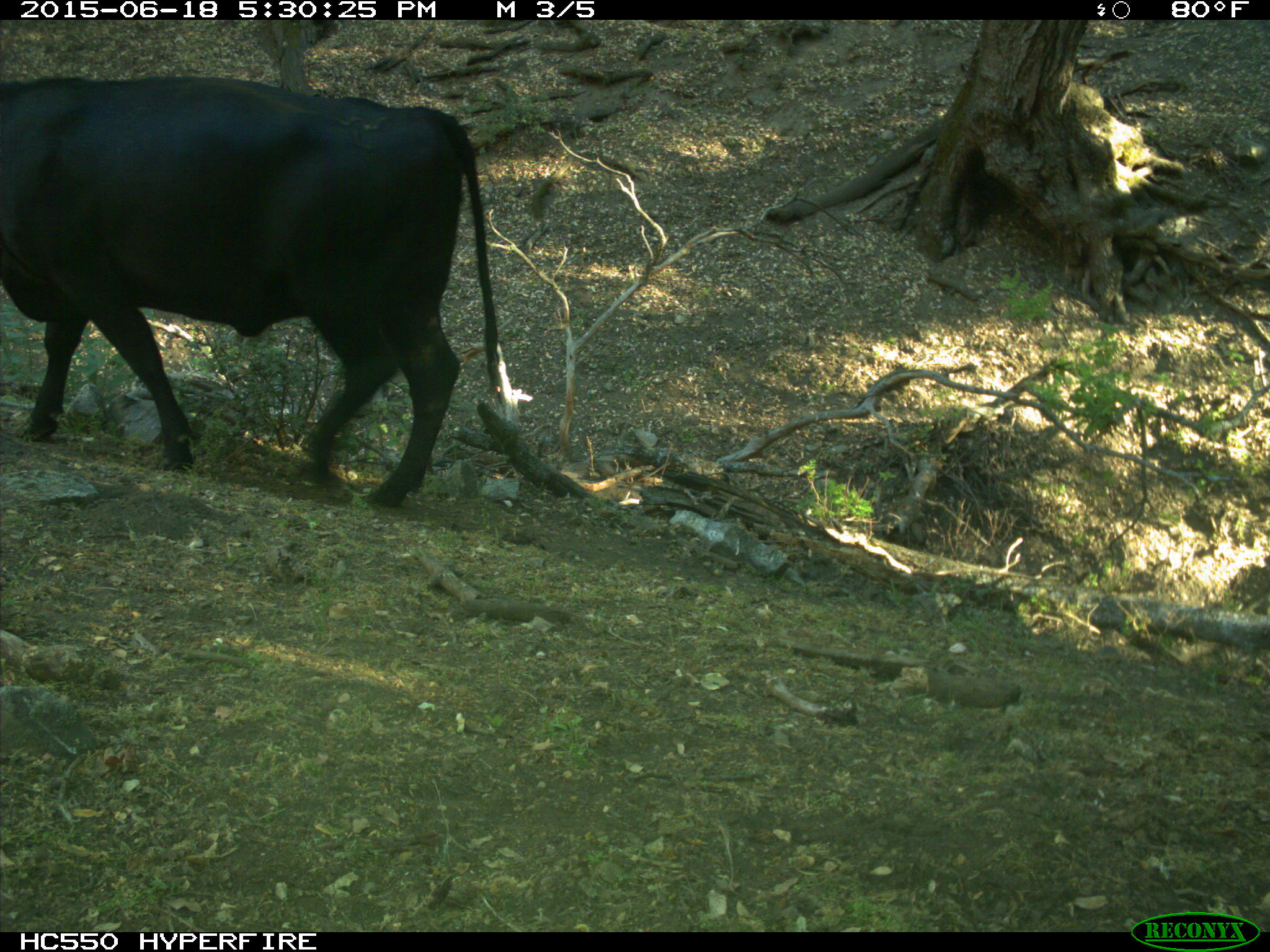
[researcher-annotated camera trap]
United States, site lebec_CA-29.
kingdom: Animalia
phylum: Chordata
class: Mammalia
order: Artiodactyla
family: Bovidae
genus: Bos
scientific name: Bos taurus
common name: domestic cow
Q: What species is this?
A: Bos taurus (domestic cow).